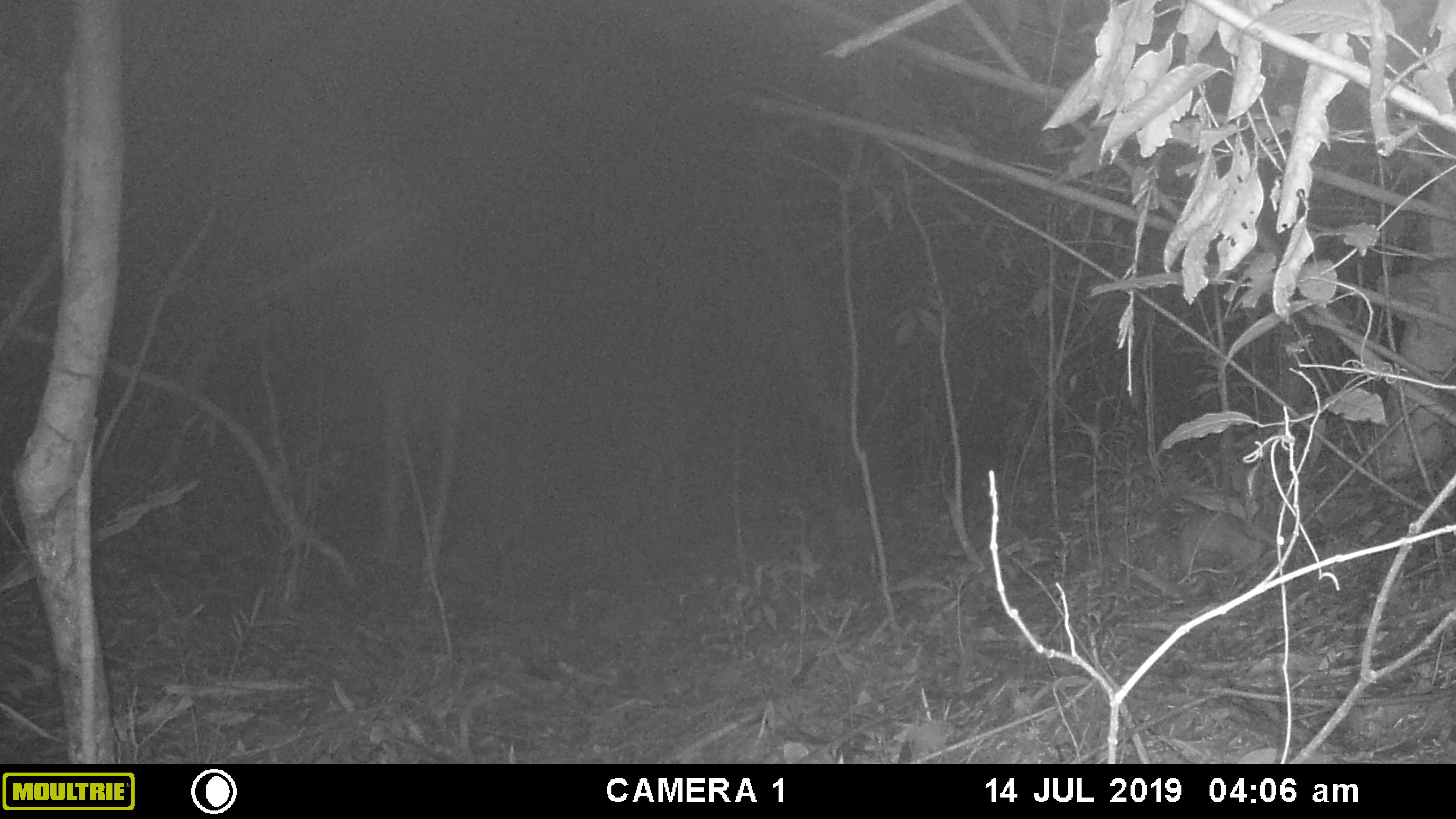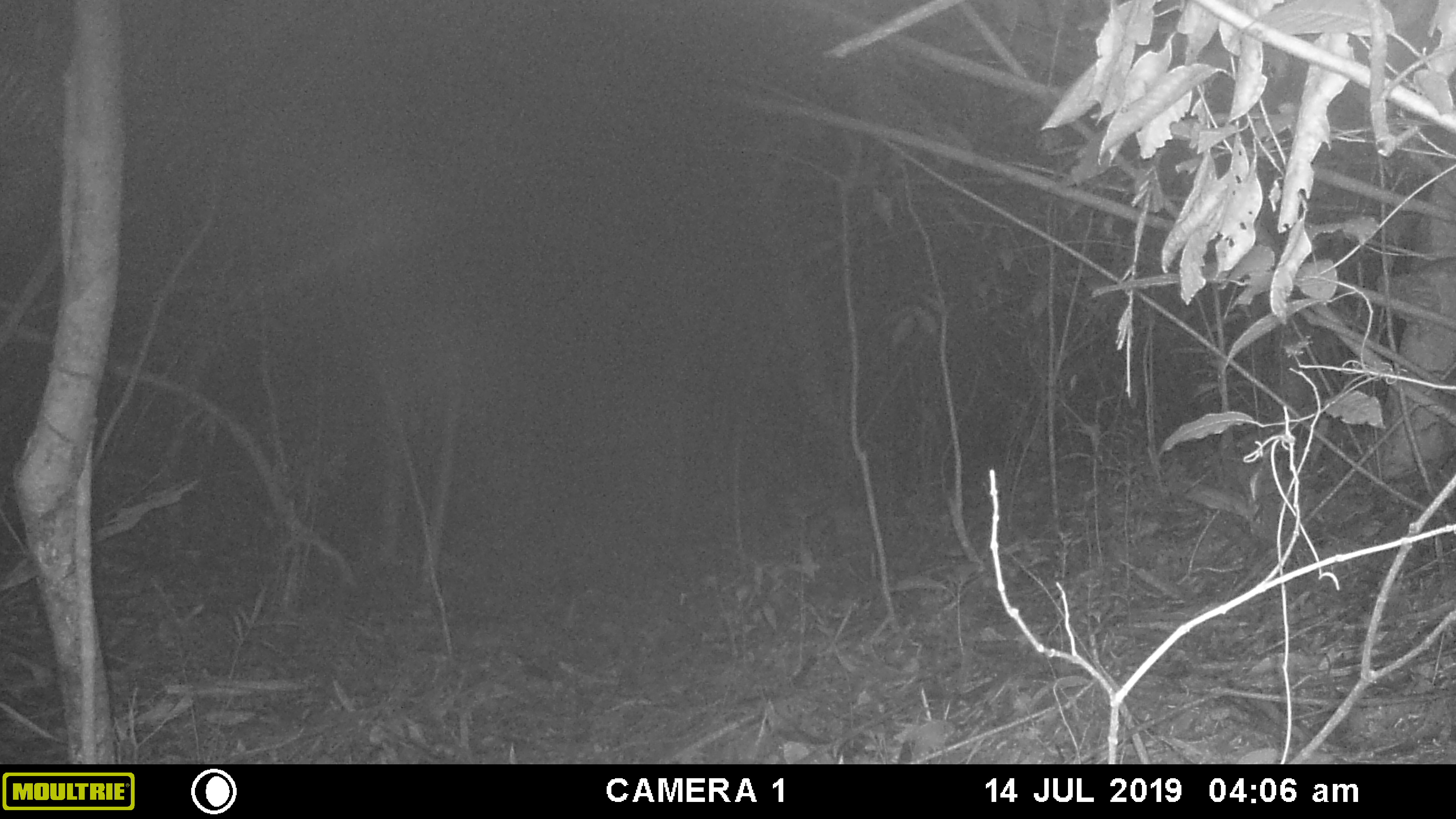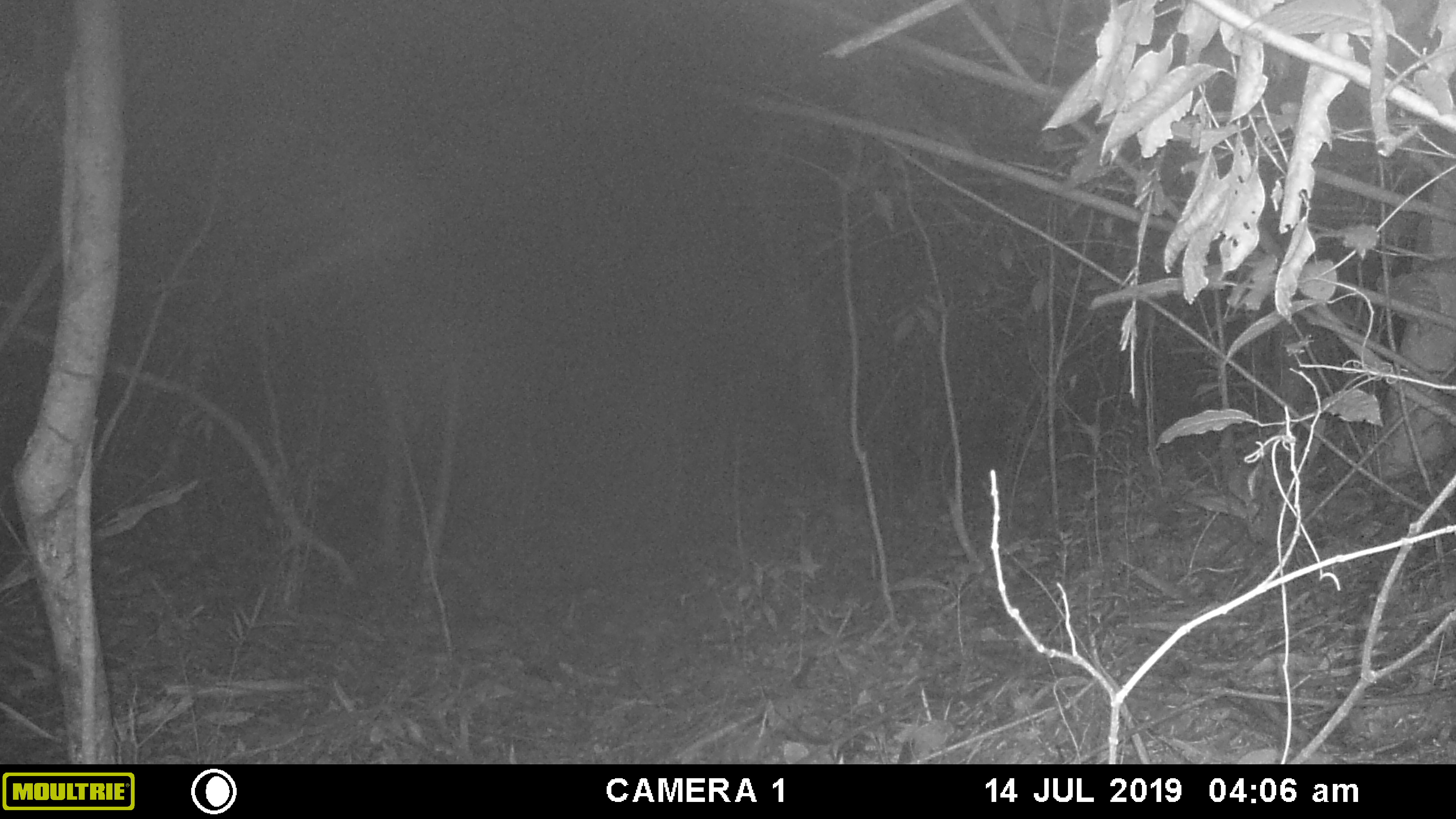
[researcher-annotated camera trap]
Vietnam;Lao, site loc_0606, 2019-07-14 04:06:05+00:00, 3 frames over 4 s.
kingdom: Animalia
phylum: Chordata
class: Mammalia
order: Carnivora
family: Mustelidae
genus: Melogale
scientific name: Melogale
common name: ferret badger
Ferret badger (Melogale). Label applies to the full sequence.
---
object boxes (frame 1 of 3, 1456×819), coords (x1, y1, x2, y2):
ferret badger: (1127, 510, 1298, 576)